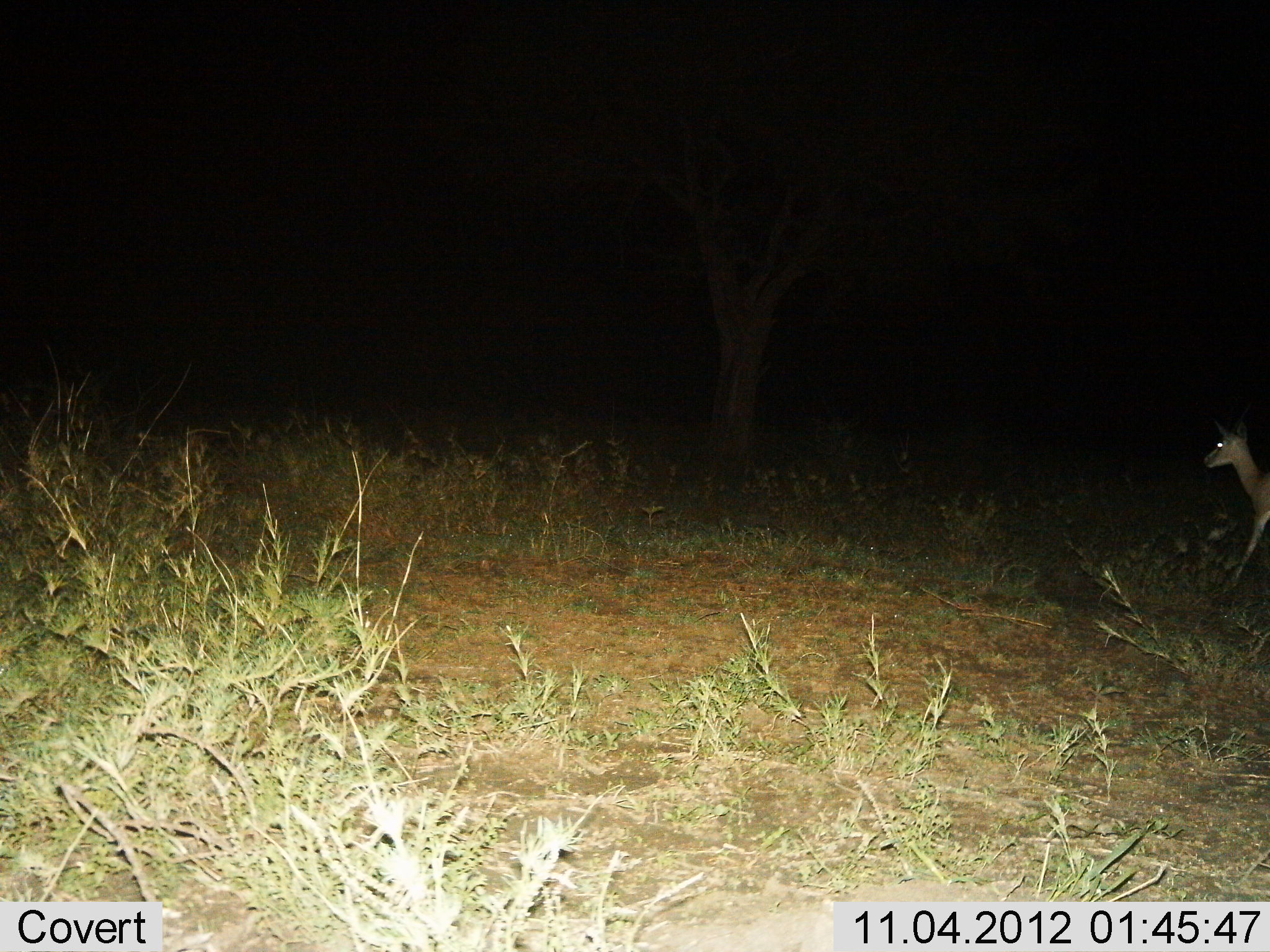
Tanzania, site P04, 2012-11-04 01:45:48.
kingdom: Animalia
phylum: Chordata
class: Mammalia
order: Artiodactyla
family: Bovidae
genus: Eudorcas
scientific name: Eudorcas thomsonii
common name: thomson's gazelle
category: gazellethomsons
Gazellethomsons (thomson's gazelle) (Eudorcas thomsonii), count 1. Behavior (volunteer vote fractions): standing 22%, resting 0%, moving 78%, interacting 0%. Young present (vote fraction): 0%. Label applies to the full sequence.